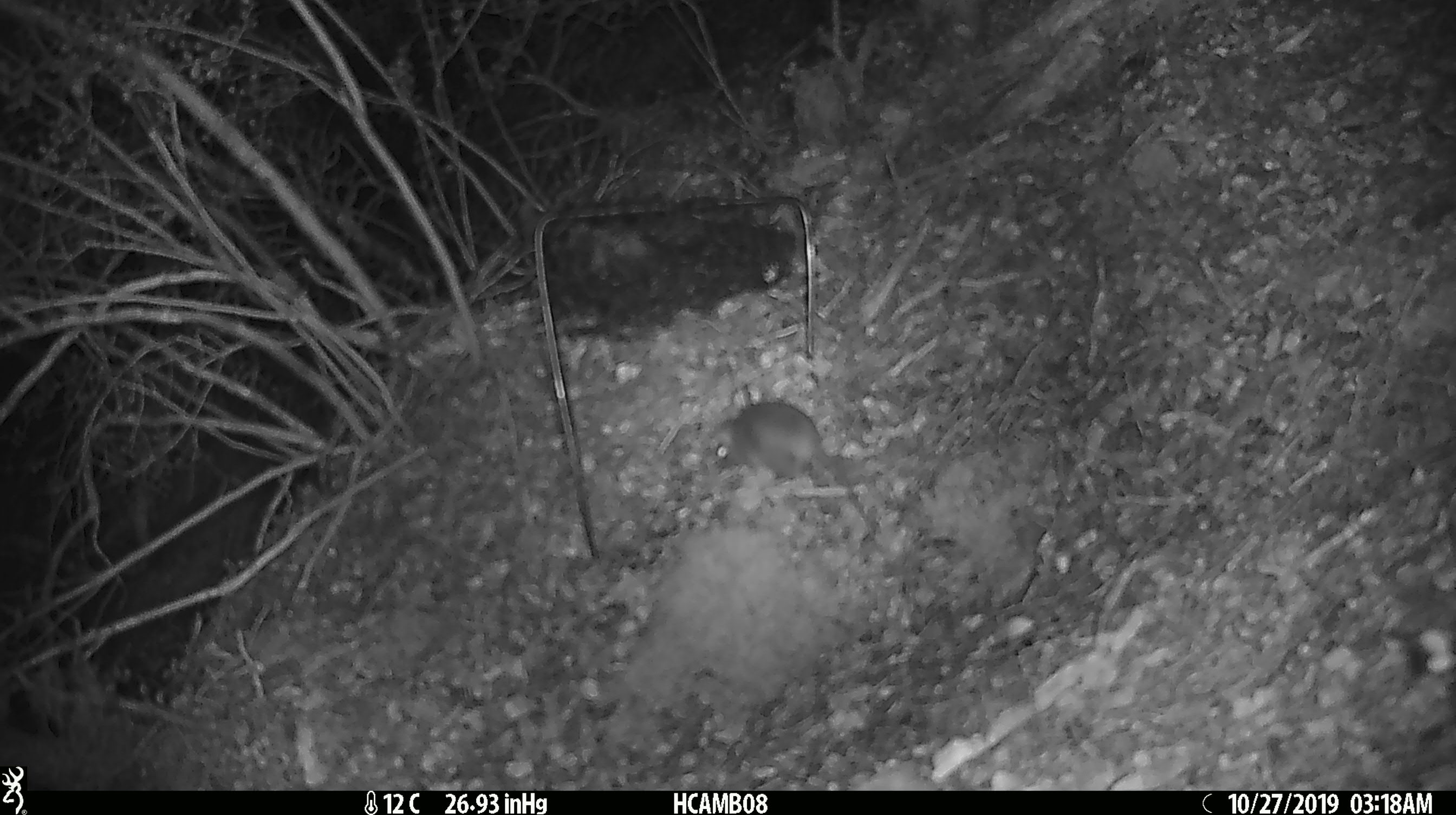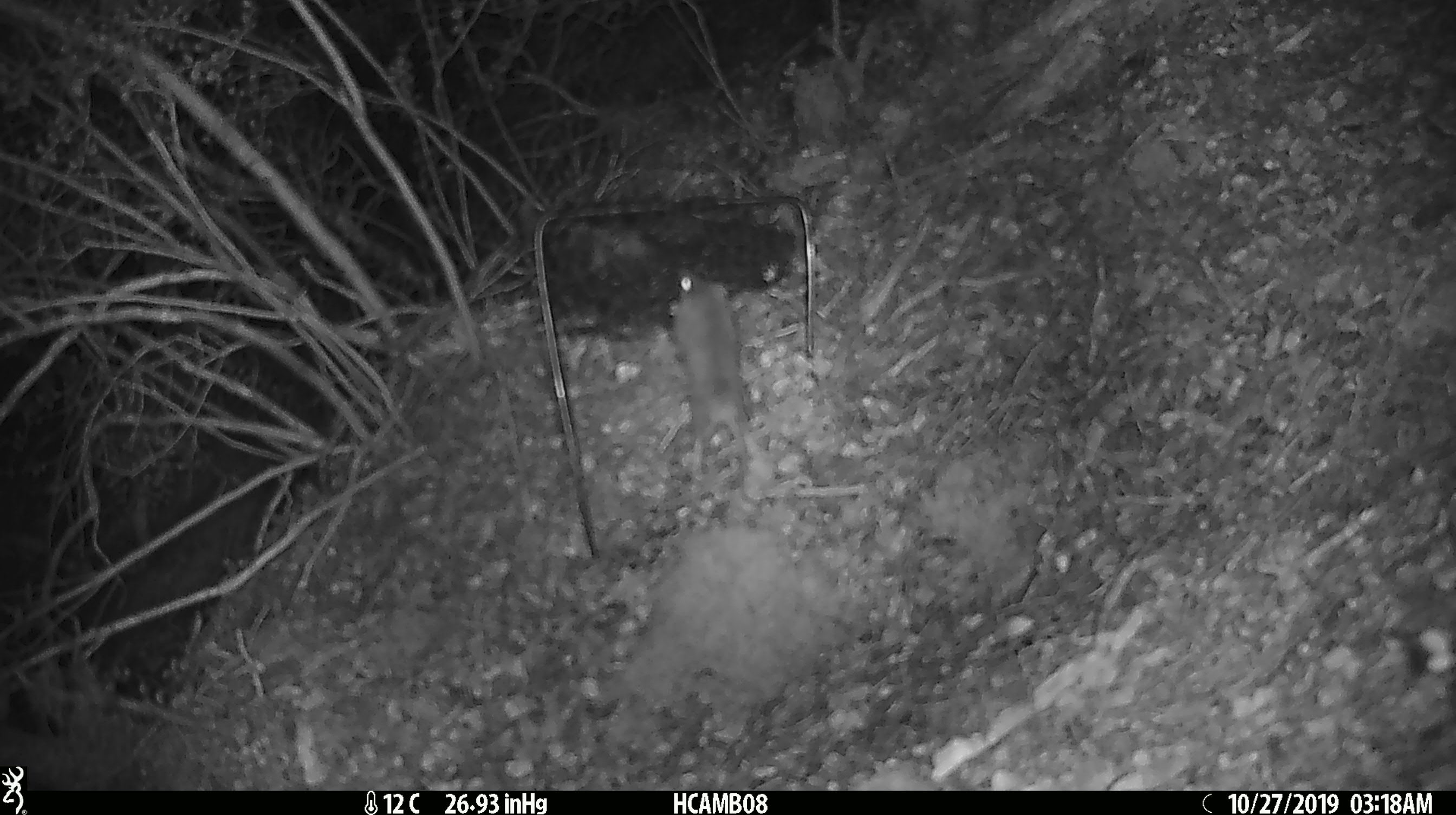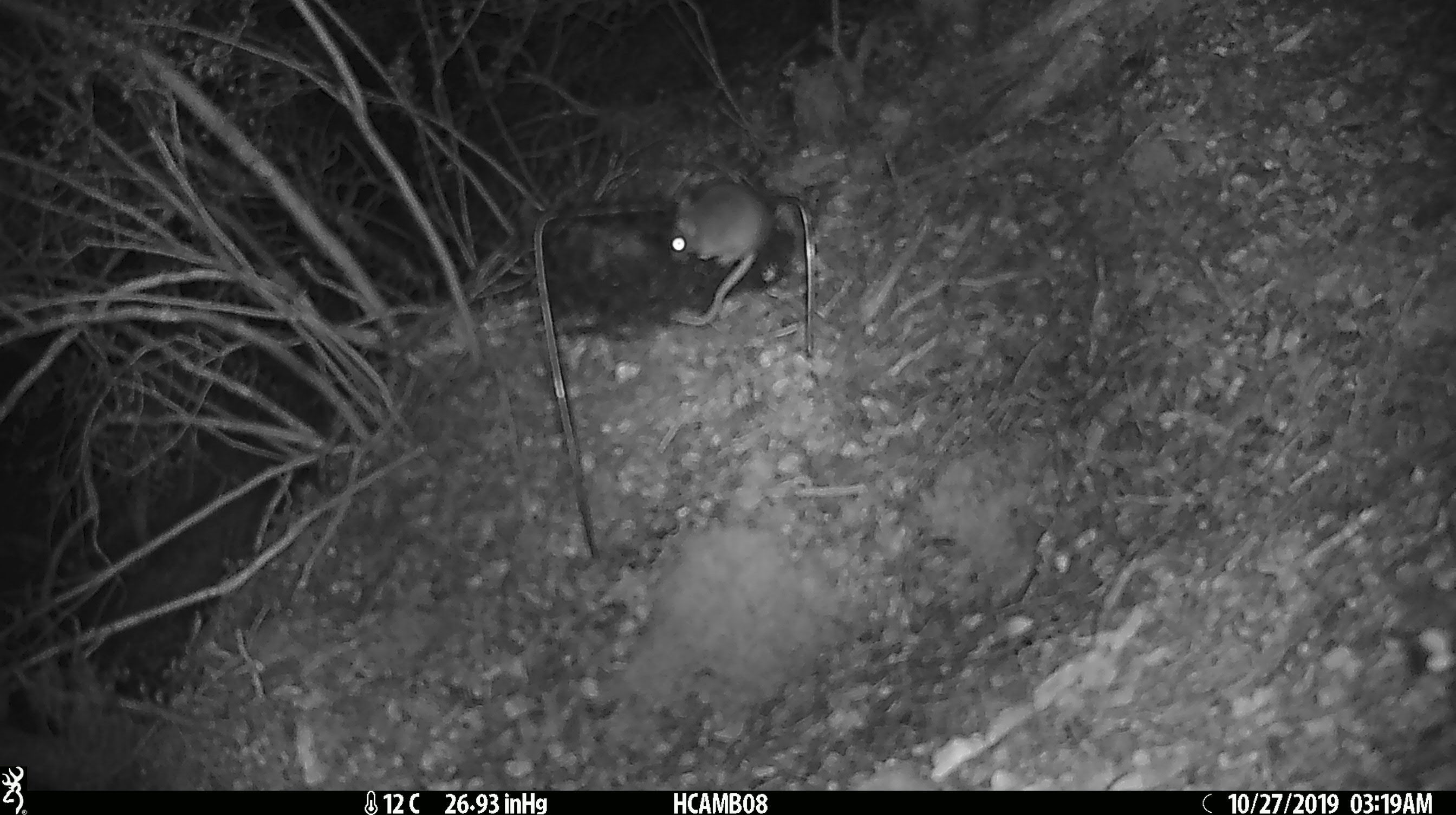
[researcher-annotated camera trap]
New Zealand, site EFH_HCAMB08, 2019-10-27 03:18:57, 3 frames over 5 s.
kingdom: Animalia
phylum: Chordata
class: Mammalia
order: Rodentia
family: Muridae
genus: Mus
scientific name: Mus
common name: mouse